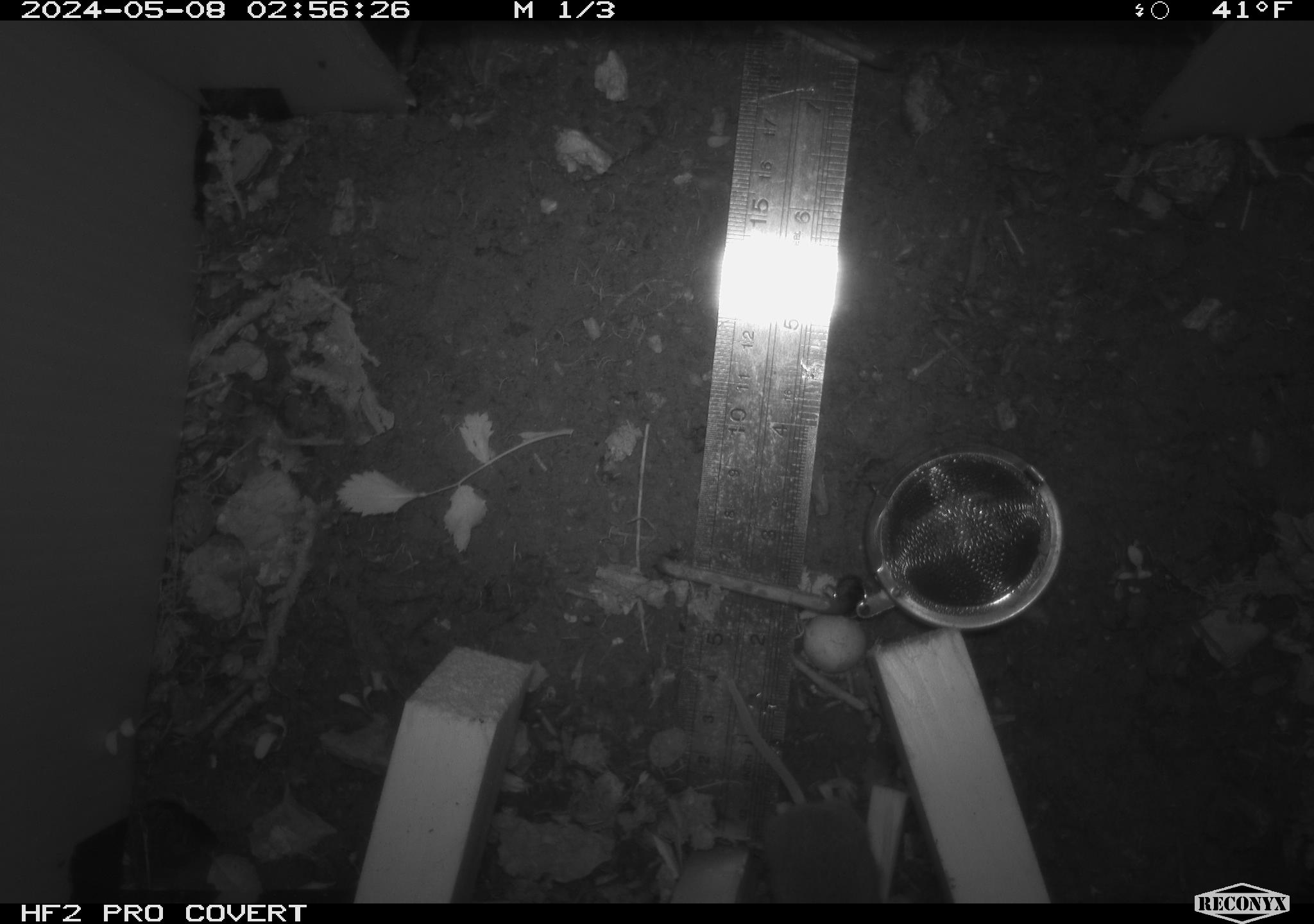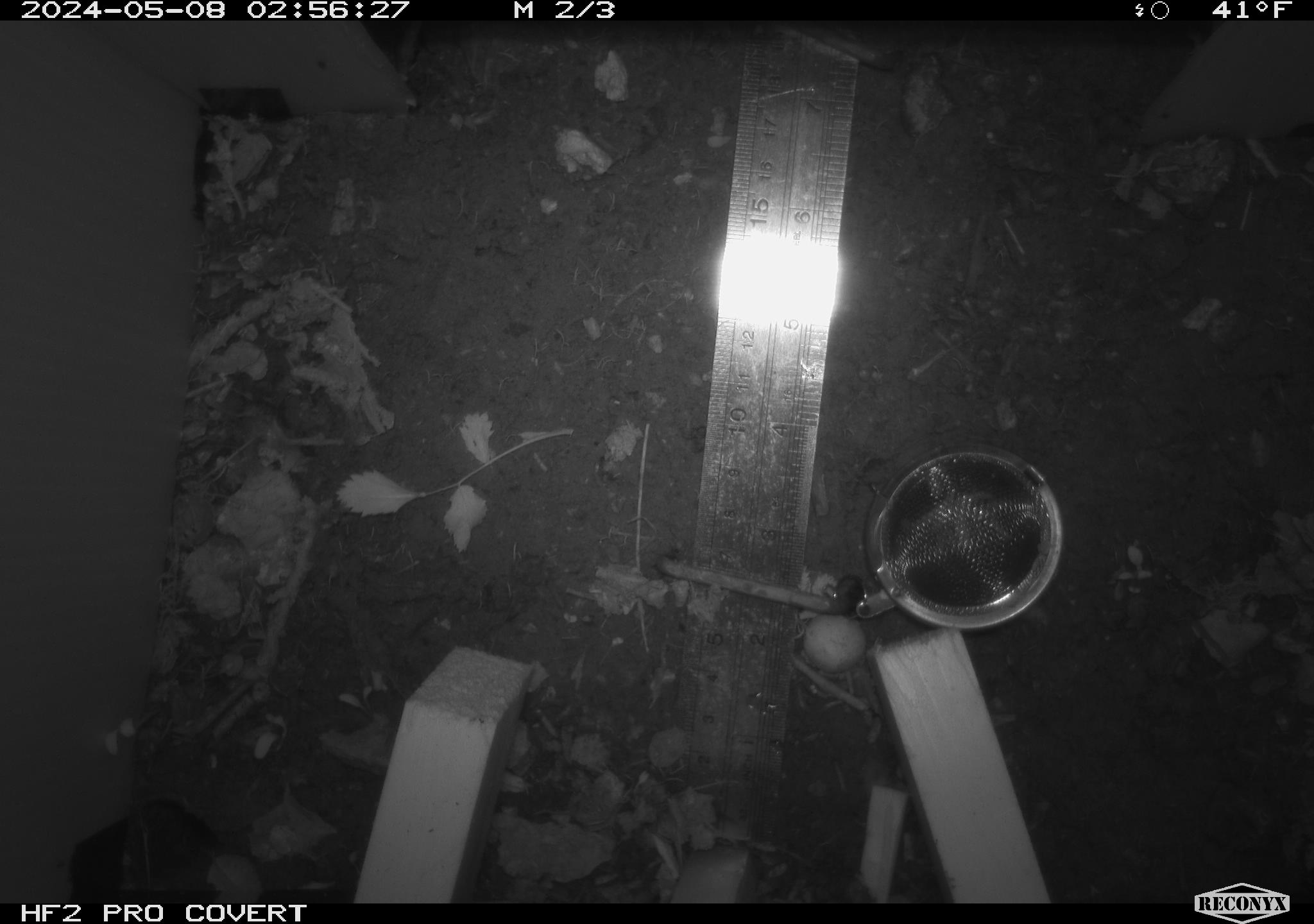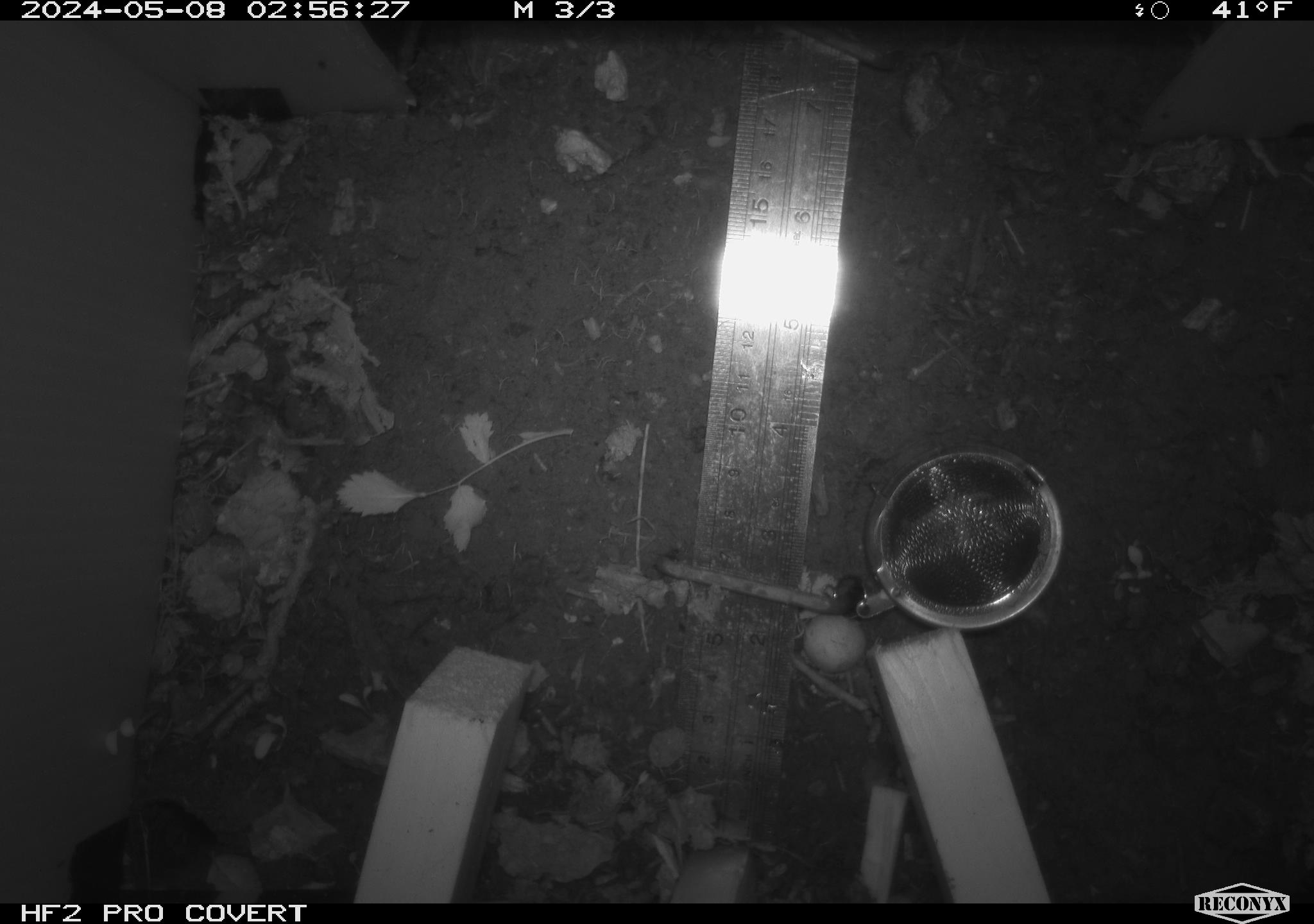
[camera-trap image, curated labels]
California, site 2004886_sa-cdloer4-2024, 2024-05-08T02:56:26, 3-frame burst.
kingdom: Animalia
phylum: Chordata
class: Mammalia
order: Rodentia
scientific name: Rodentia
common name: mouse species